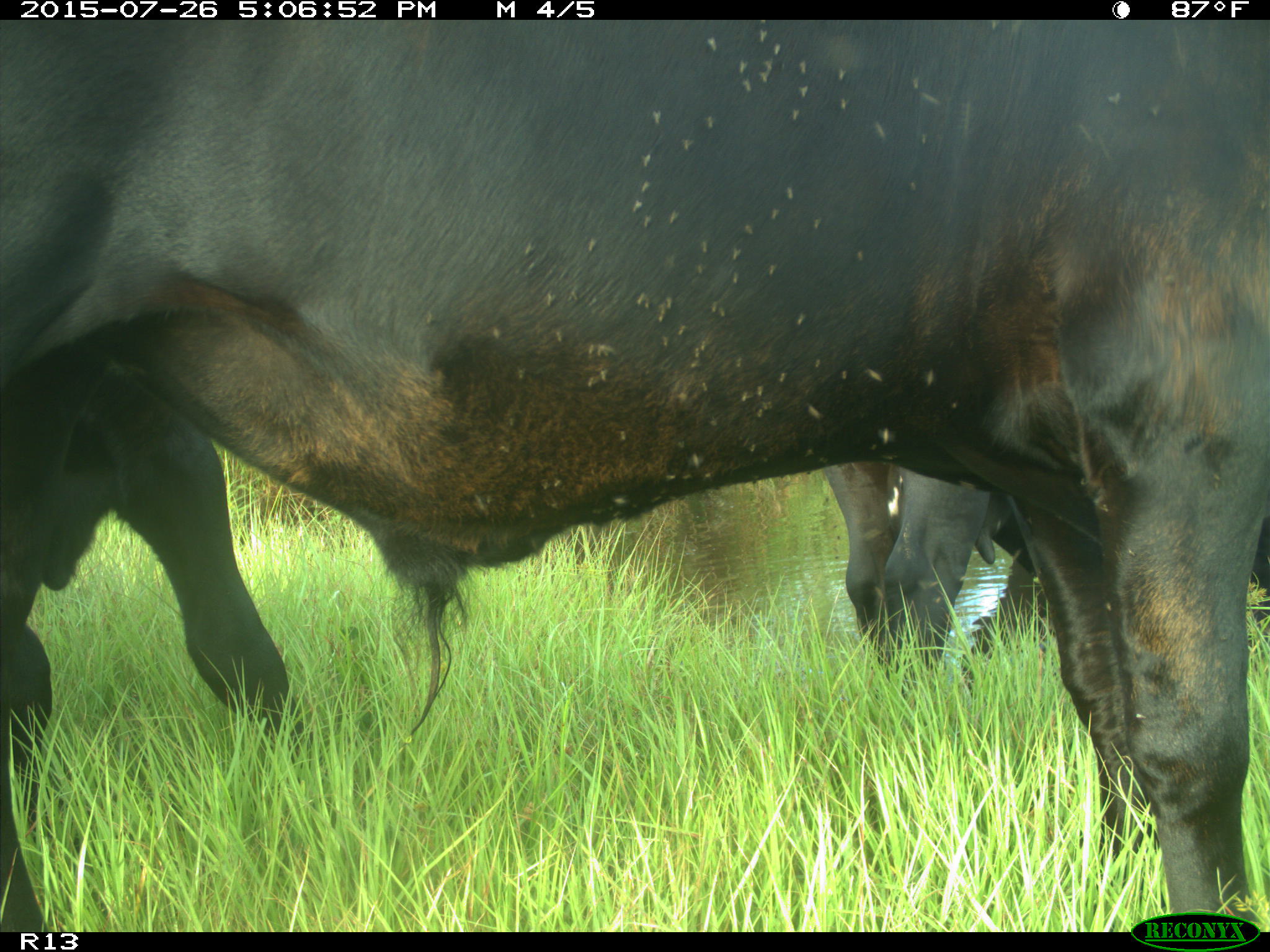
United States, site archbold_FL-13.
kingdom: Animalia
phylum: Chordata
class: Mammalia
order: Artiodactyla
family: Bovidae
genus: Bos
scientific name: Bos taurus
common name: domestic cow